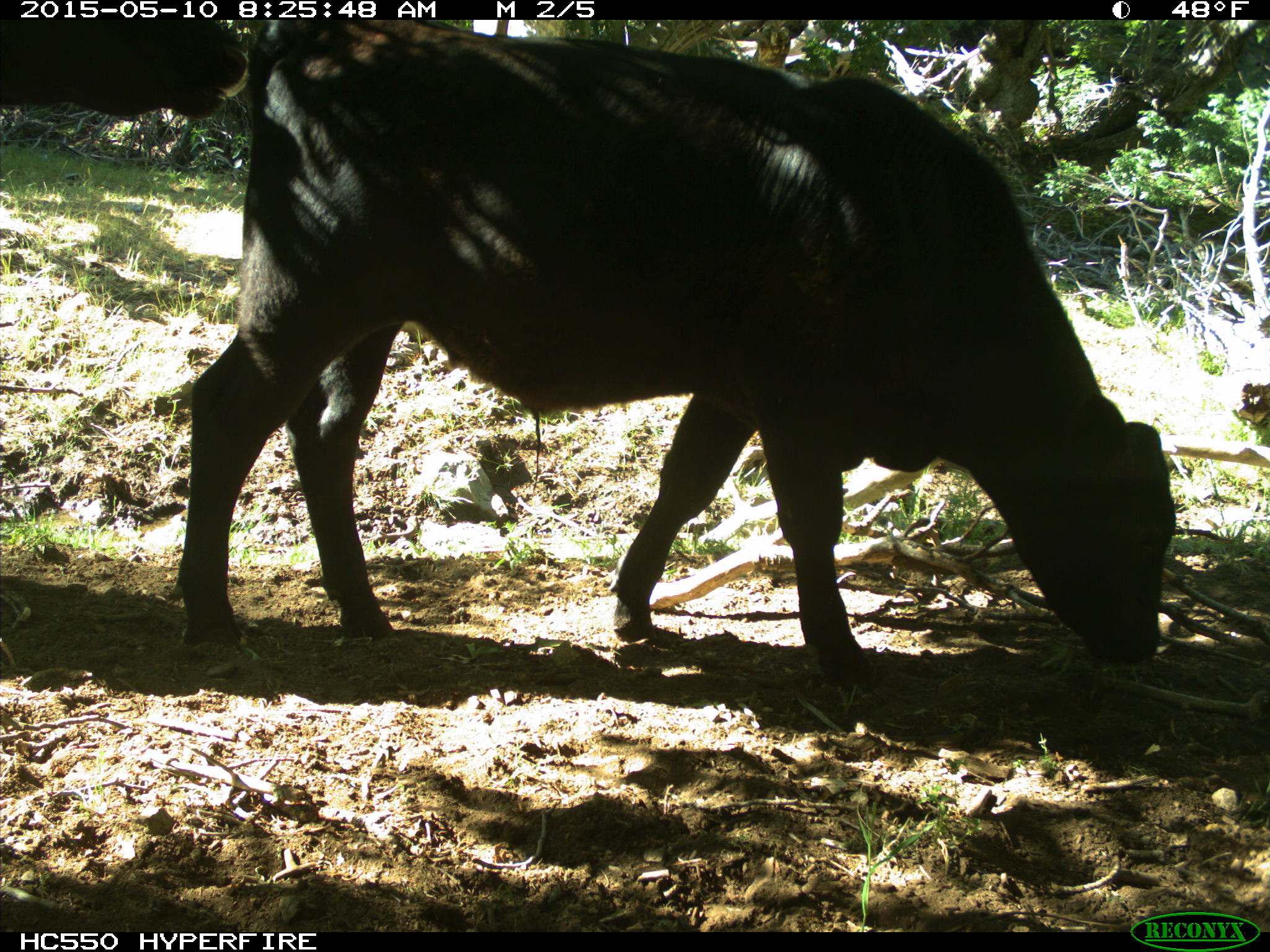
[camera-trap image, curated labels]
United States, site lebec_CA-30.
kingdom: Animalia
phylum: Chordata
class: Mammalia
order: Artiodactyla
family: Bovidae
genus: Bos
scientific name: Bos taurus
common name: domestic cow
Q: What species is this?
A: Bos taurus (domestic cow).